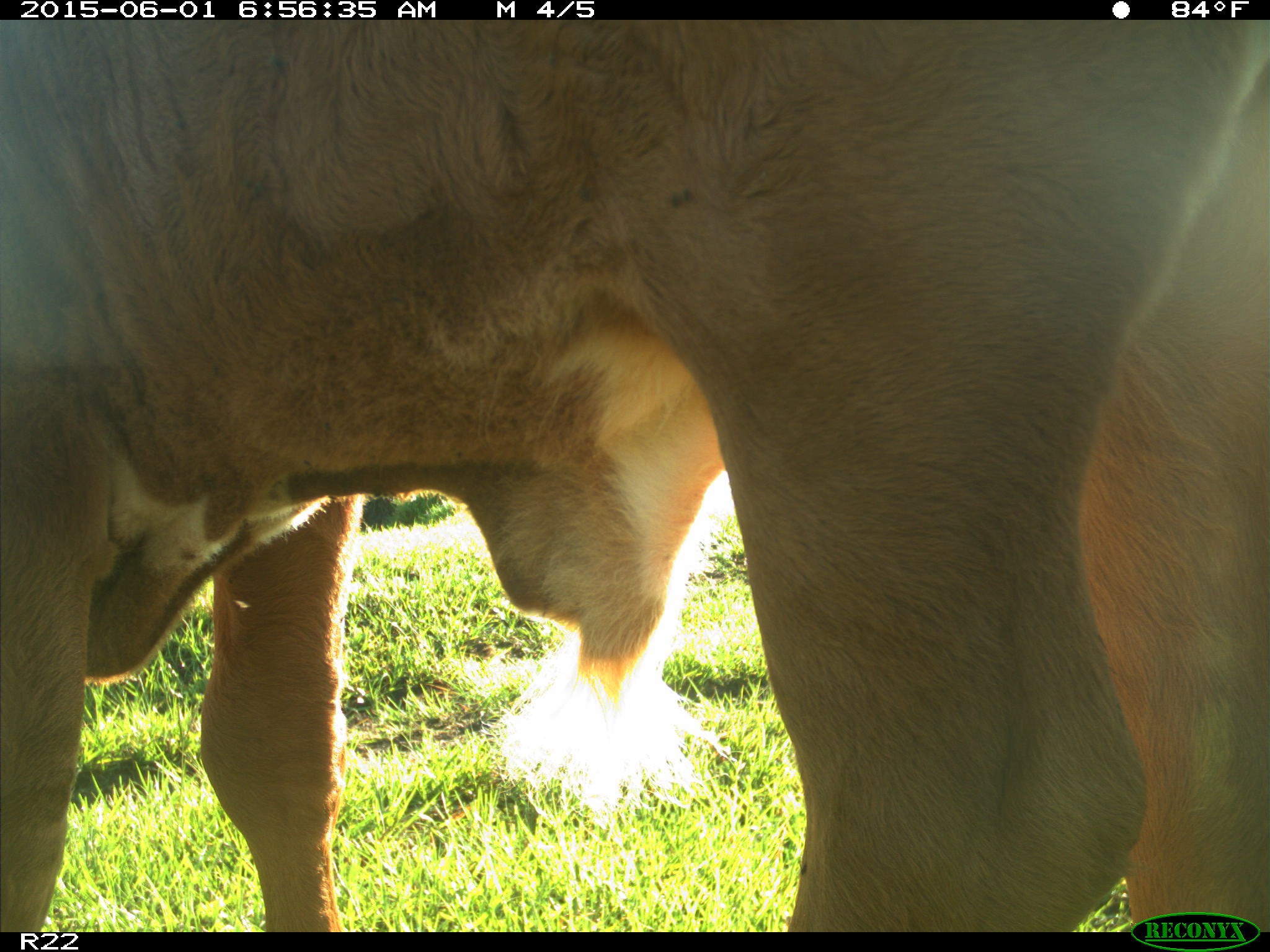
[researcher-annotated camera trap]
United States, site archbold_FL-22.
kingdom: Animalia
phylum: Chordata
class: Mammalia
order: Artiodactyla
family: Bovidae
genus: Bos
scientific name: Bos taurus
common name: domestic cow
Bos taurus (domestic cow).